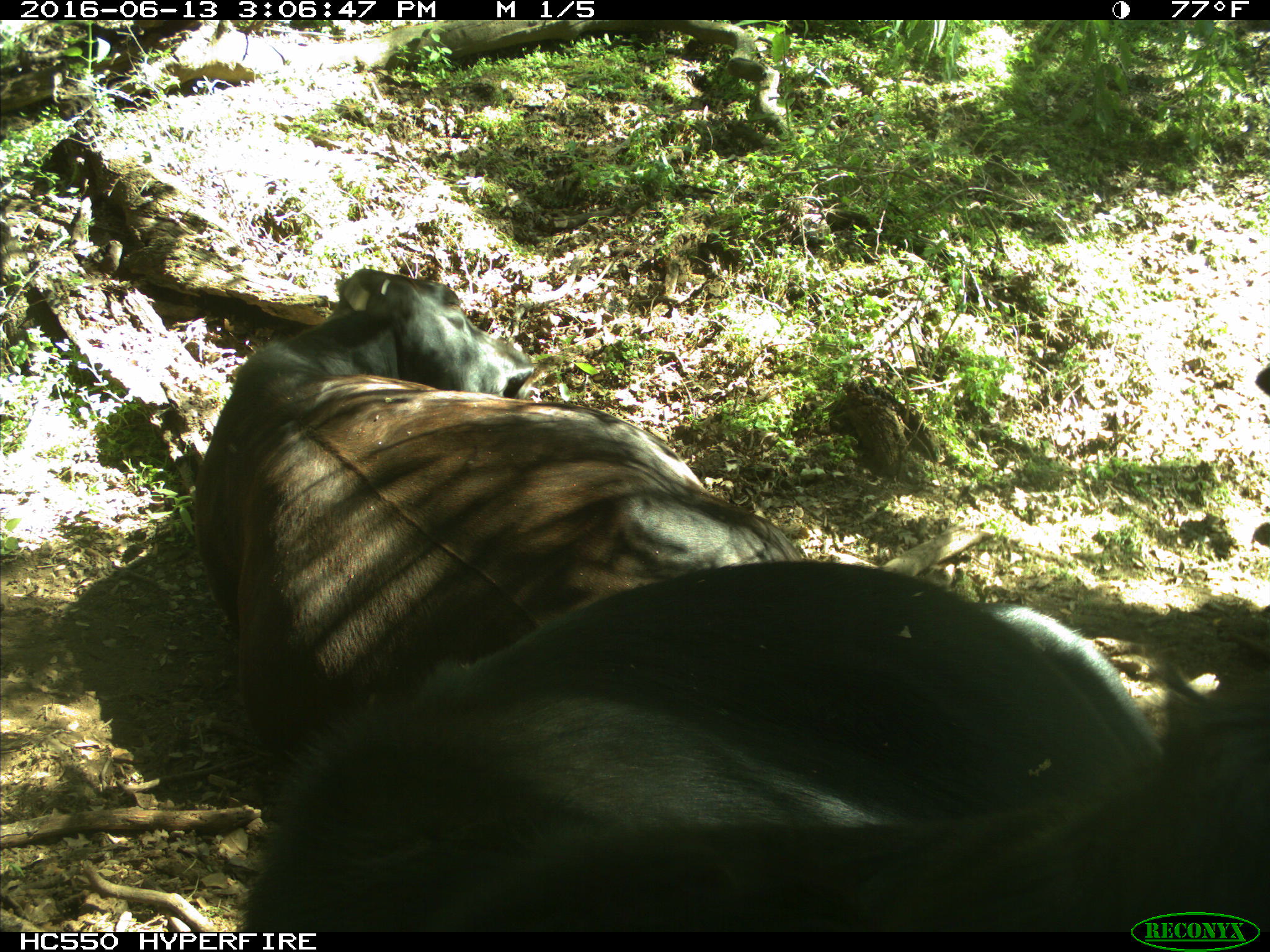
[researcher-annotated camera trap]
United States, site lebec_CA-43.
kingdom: Animalia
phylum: Chordata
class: Mammalia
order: Artiodactyla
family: Bovidae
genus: Bos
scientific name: Bos taurus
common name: domestic cow